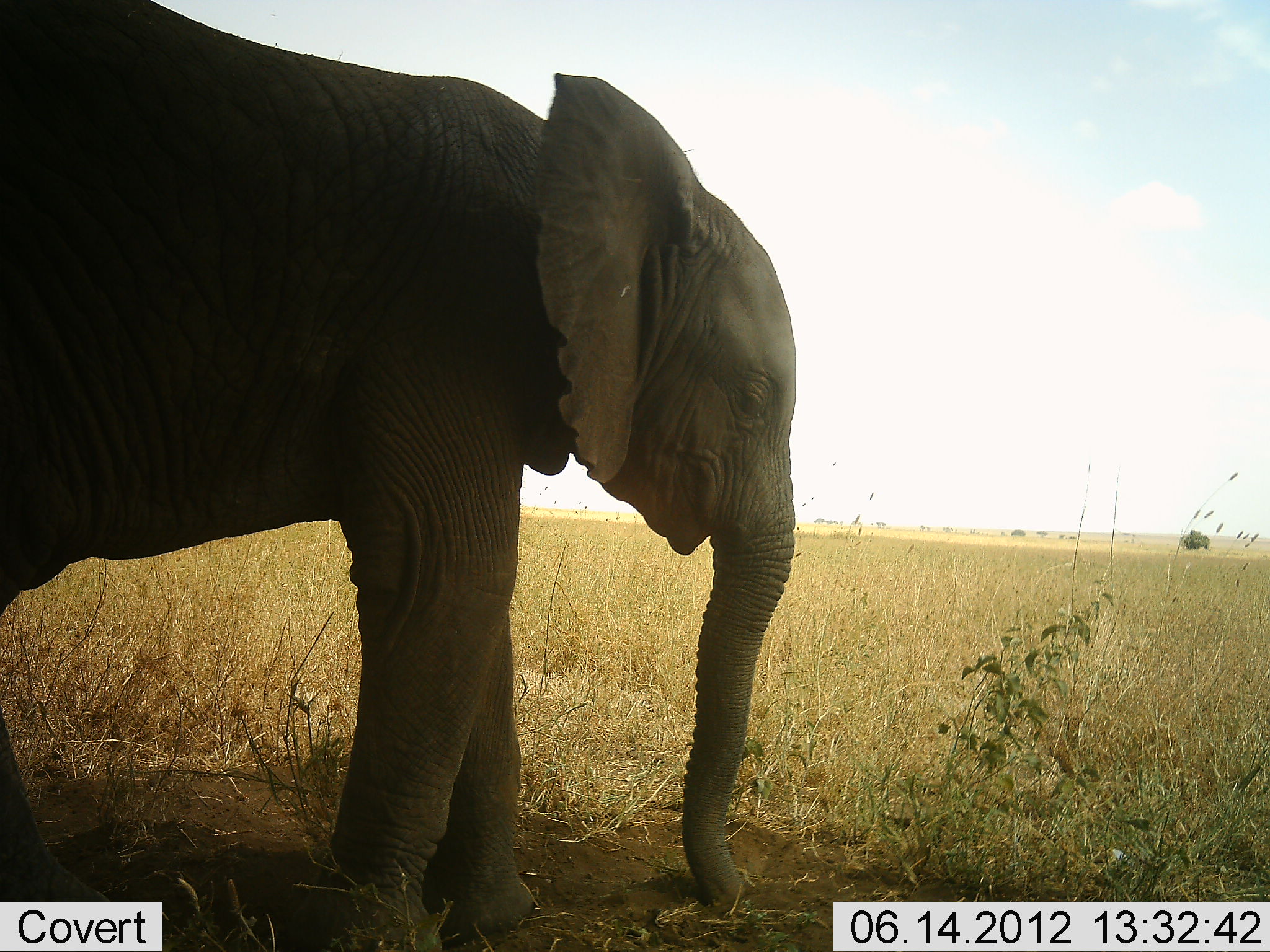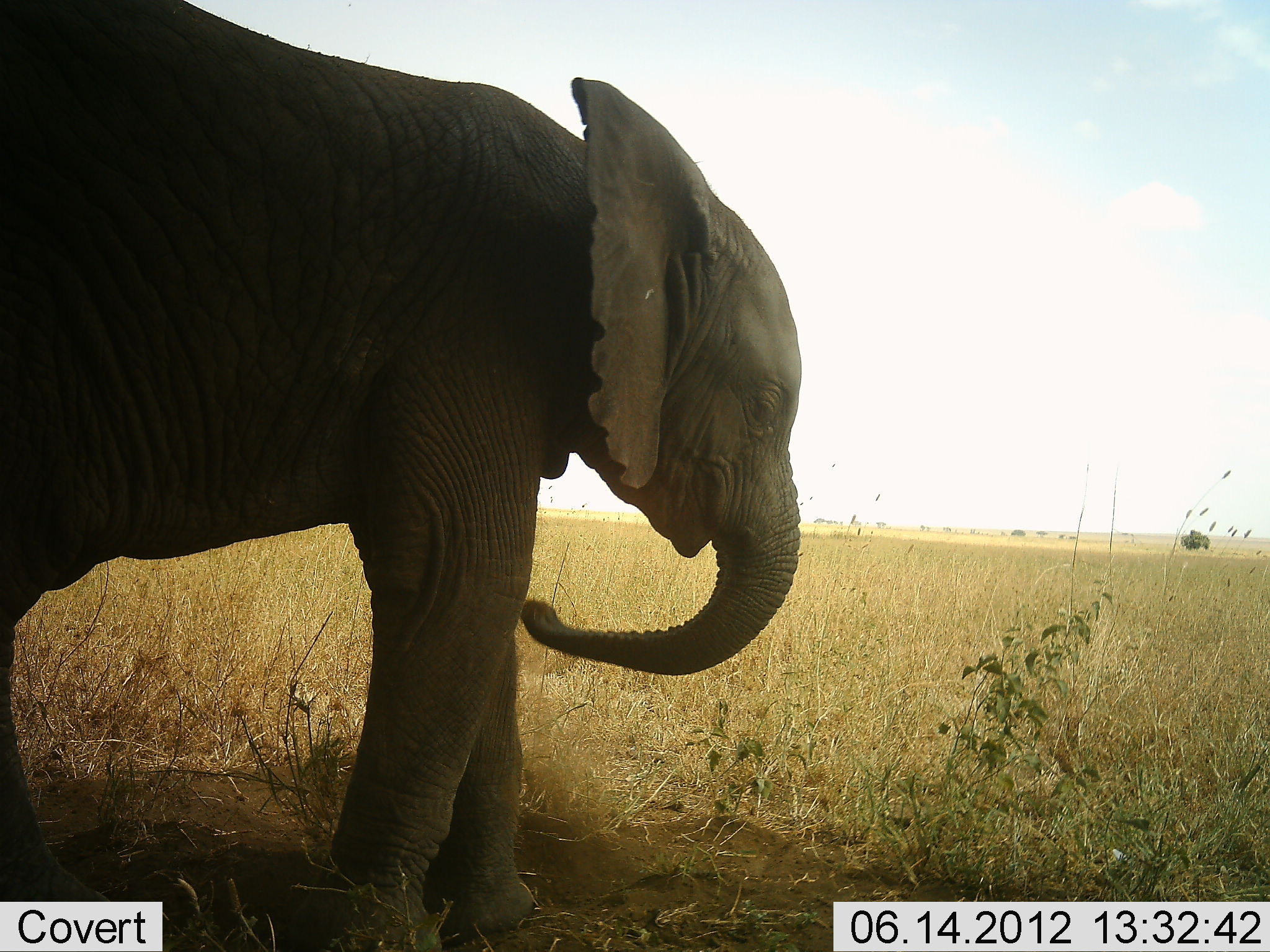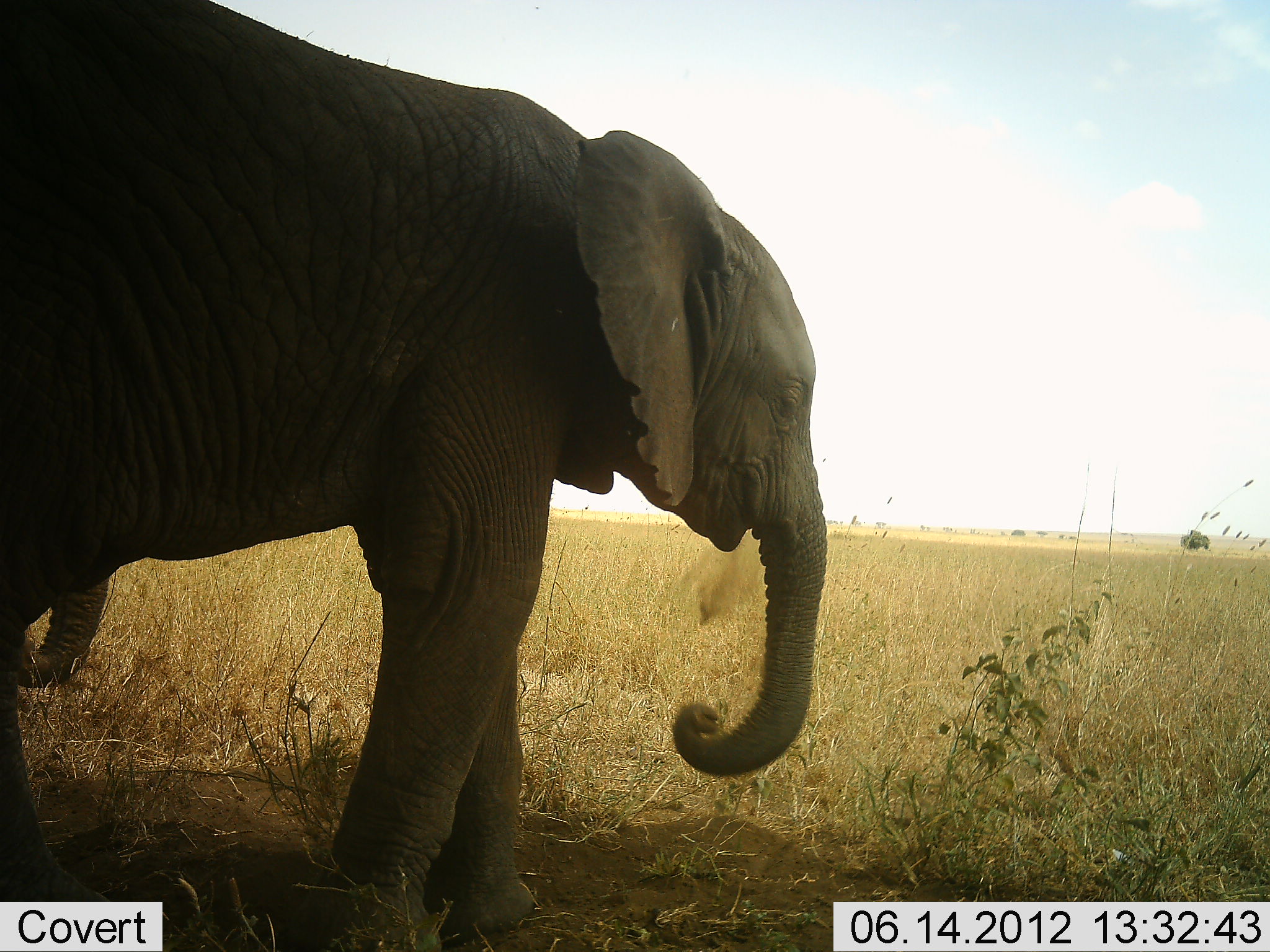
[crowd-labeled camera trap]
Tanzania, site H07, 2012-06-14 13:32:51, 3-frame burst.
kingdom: Animalia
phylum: Chordata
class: Mammalia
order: Proboscidea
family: Elephantidae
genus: Loxodonta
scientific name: Loxodonta africana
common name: african bush elephant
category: elephant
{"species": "elephant (african bush elephant) (Loxodonta africana)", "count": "1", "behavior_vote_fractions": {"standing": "100%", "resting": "0%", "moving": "10%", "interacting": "10%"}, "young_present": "10%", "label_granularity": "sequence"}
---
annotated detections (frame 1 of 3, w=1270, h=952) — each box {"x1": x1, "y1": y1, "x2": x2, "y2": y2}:
animal: {"x1": 1, "y1": 1, "x2": 799, "y2": 952}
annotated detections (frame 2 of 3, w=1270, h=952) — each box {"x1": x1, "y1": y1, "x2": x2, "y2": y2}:
animal: {"x1": 1, "y1": 0, "x2": 801, "y2": 951}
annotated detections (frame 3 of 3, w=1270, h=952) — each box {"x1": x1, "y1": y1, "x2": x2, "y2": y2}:
animal: {"x1": 0, "y1": 0, "x2": 828, "y2": 952}